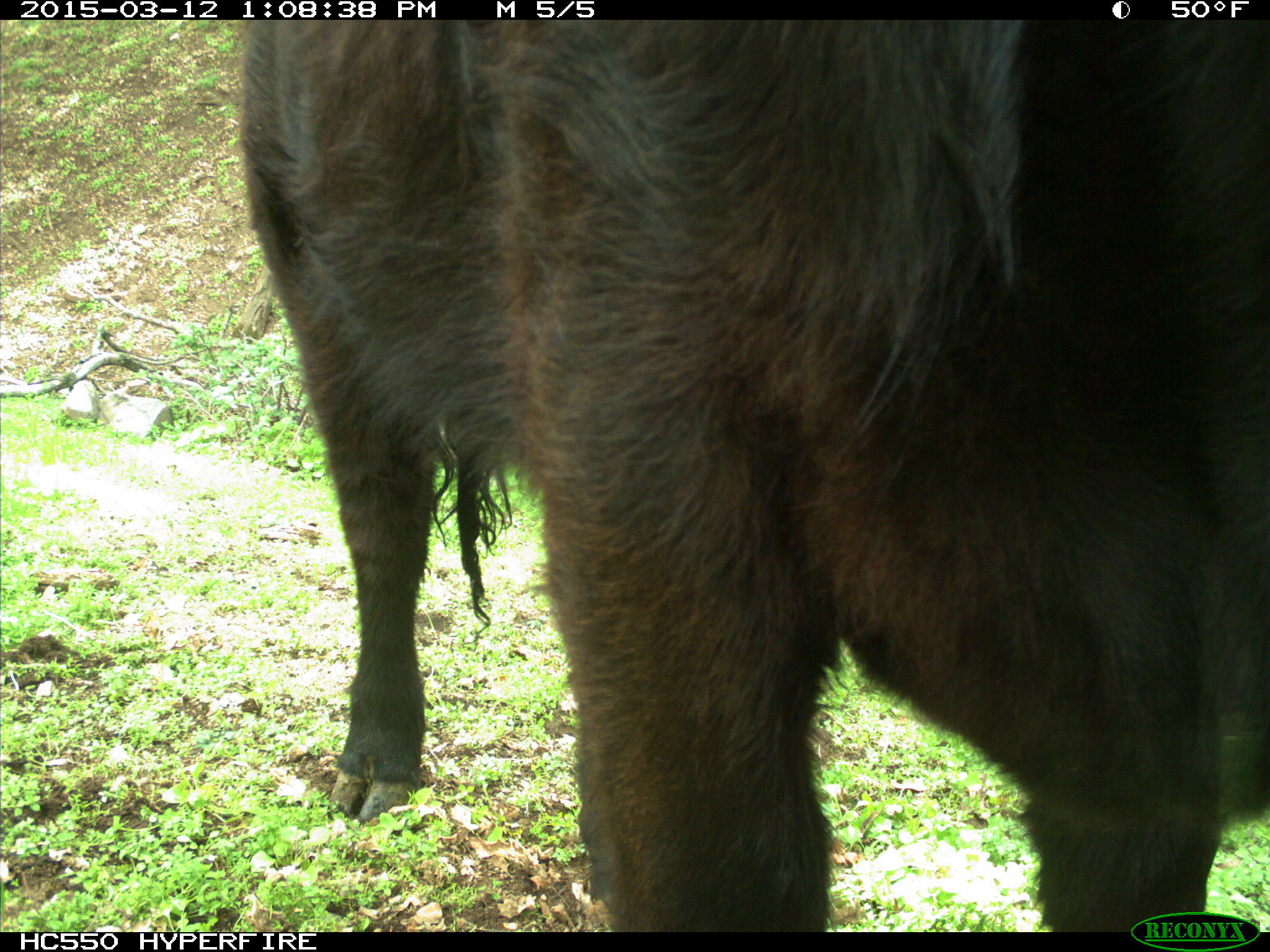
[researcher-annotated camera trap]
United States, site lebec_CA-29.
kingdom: Animalia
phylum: Chordata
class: Mammalia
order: Artiodactyla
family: Bovidae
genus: Bos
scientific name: Bos taurus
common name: domestic cow